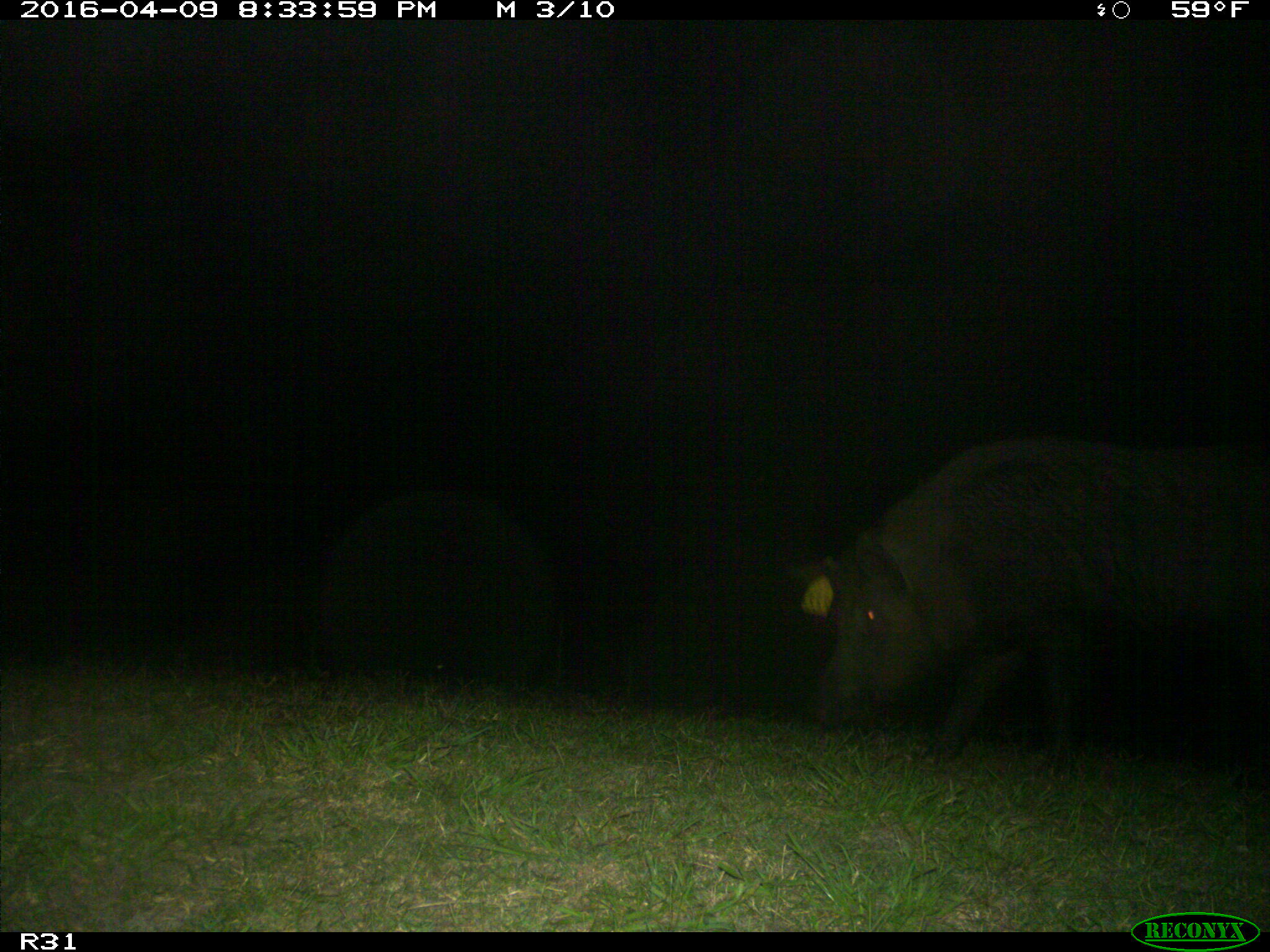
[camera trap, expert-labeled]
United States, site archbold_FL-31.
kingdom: Animalia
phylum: Chordata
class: Mammalia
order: Artiodactyla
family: Suidae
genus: Sus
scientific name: Sus scrofa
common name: wild boar